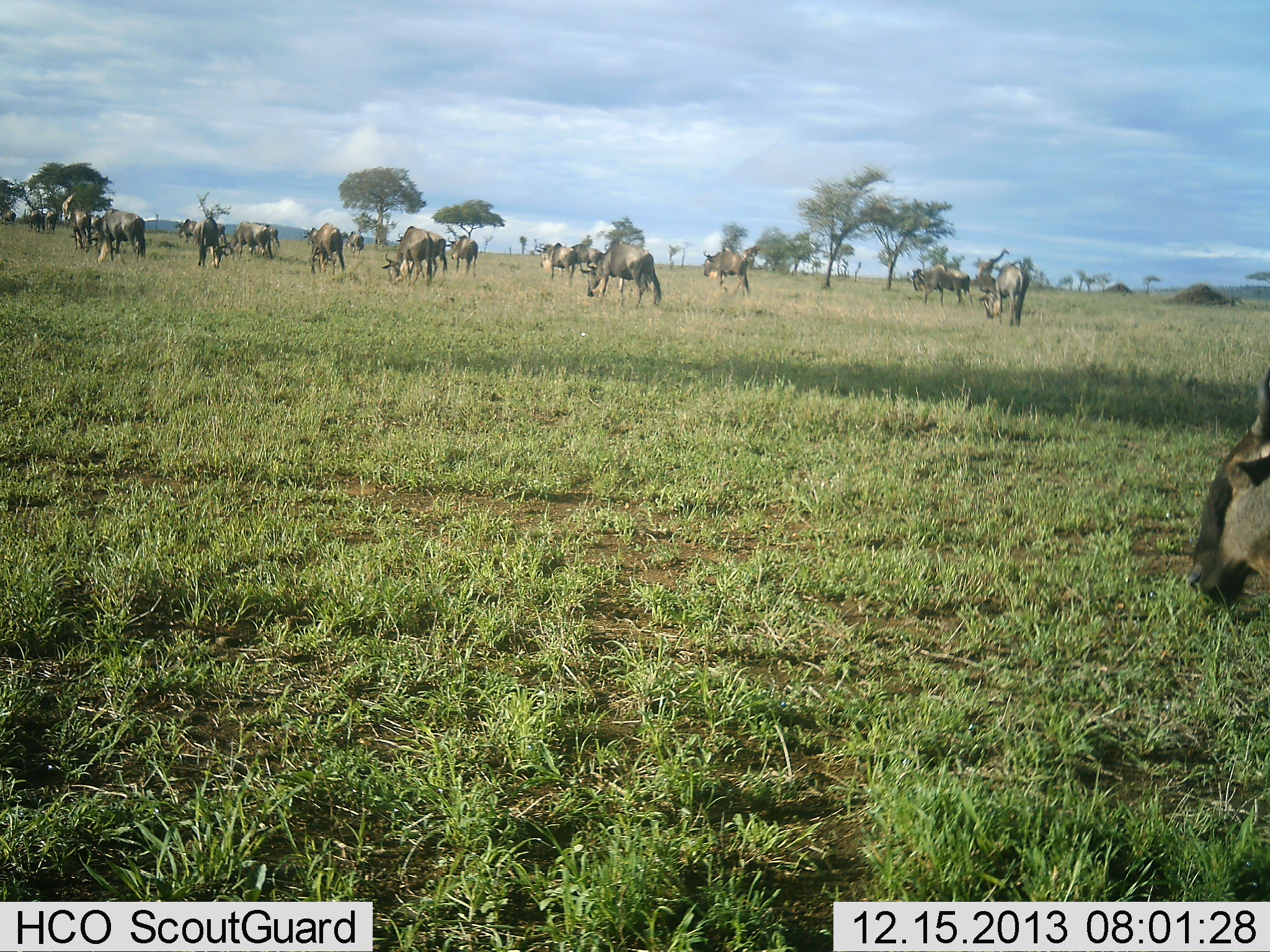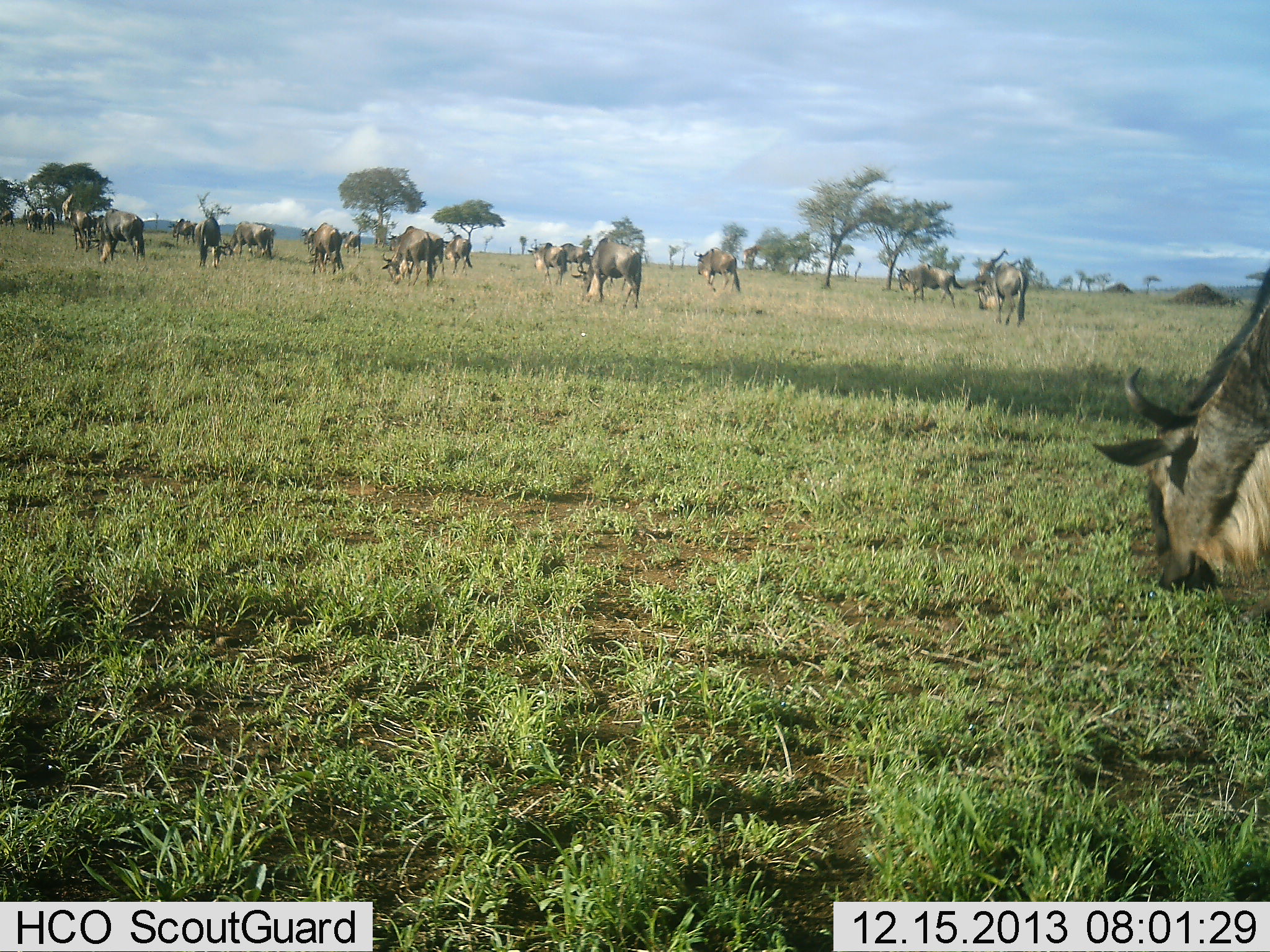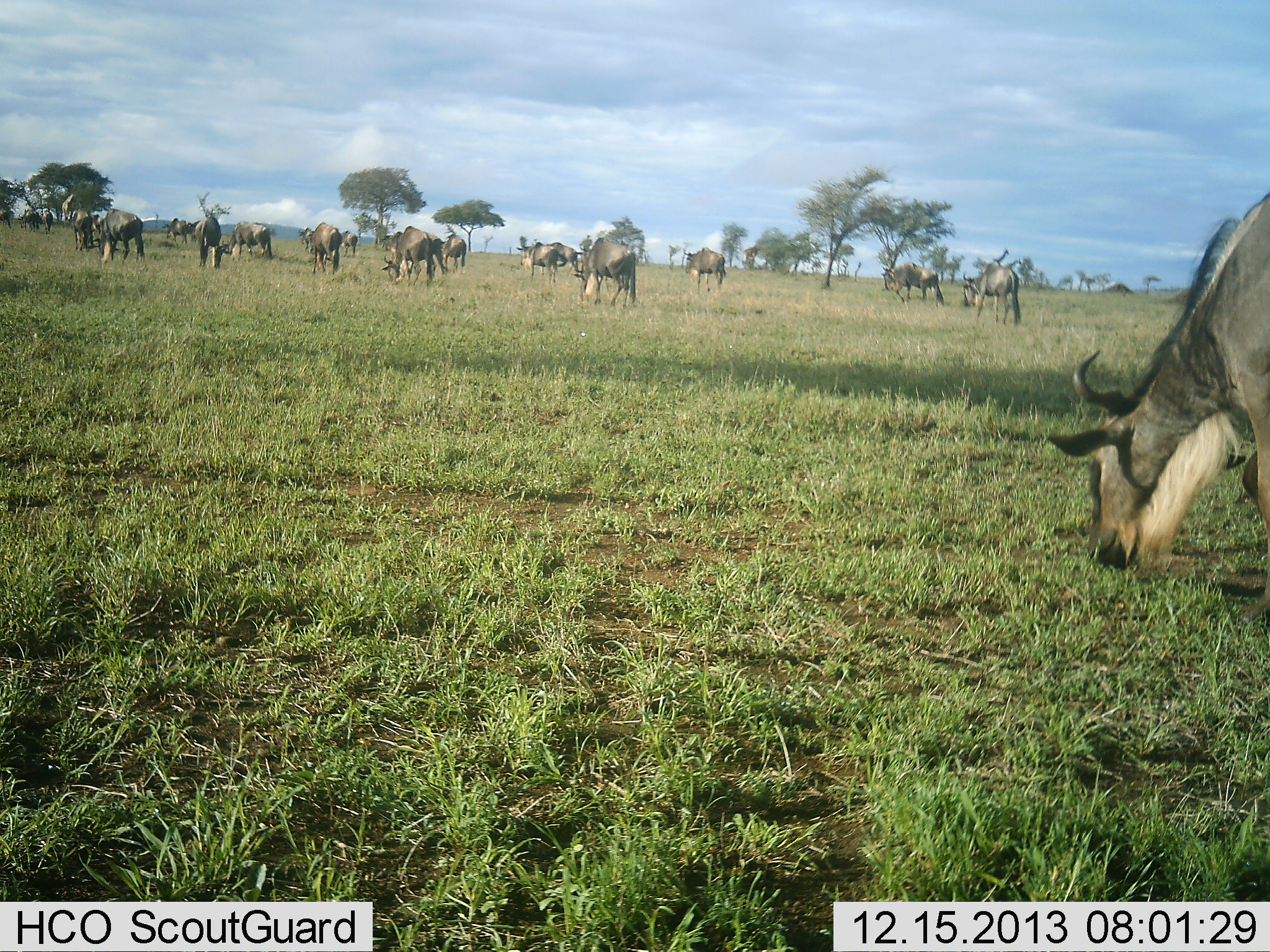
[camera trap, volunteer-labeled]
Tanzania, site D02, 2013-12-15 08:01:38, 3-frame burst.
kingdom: Animalia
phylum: Chordata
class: Mammalia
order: Artiodactyla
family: Bovidae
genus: Connochaetes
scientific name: Connochaetes taurinus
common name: blue wildebeest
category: wildebeest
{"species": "wildebeest (blue wildebeest) (Connochaetes taurinus)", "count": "11-50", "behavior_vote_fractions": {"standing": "30%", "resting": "0%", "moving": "60%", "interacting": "0%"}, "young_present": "0%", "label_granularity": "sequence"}